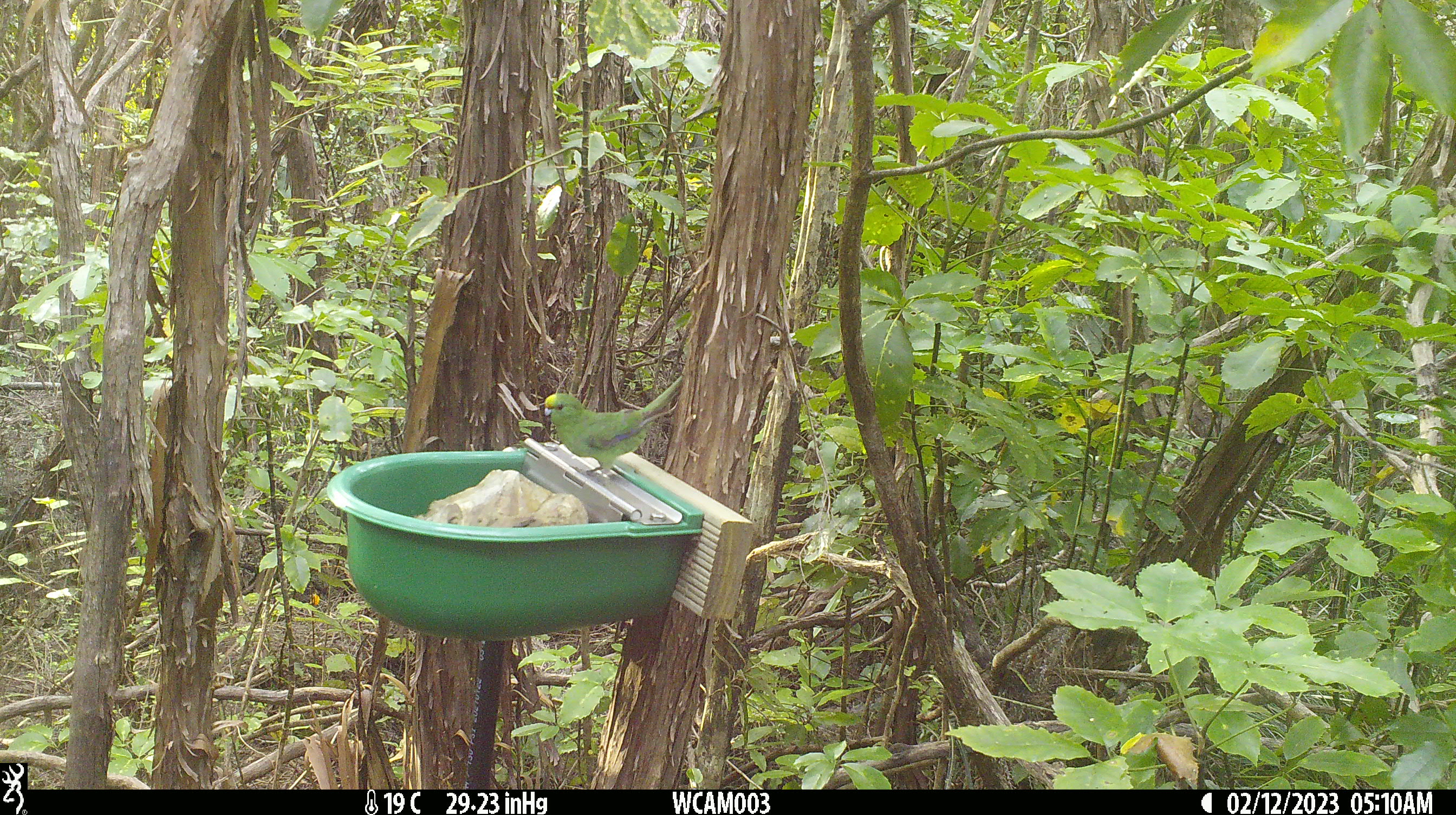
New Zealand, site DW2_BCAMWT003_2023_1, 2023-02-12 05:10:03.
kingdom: Animalia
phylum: Chordata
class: Aves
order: Psittaciformes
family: Psittaculidae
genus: Cyanoramphus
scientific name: Cyanoramphus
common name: parakeet